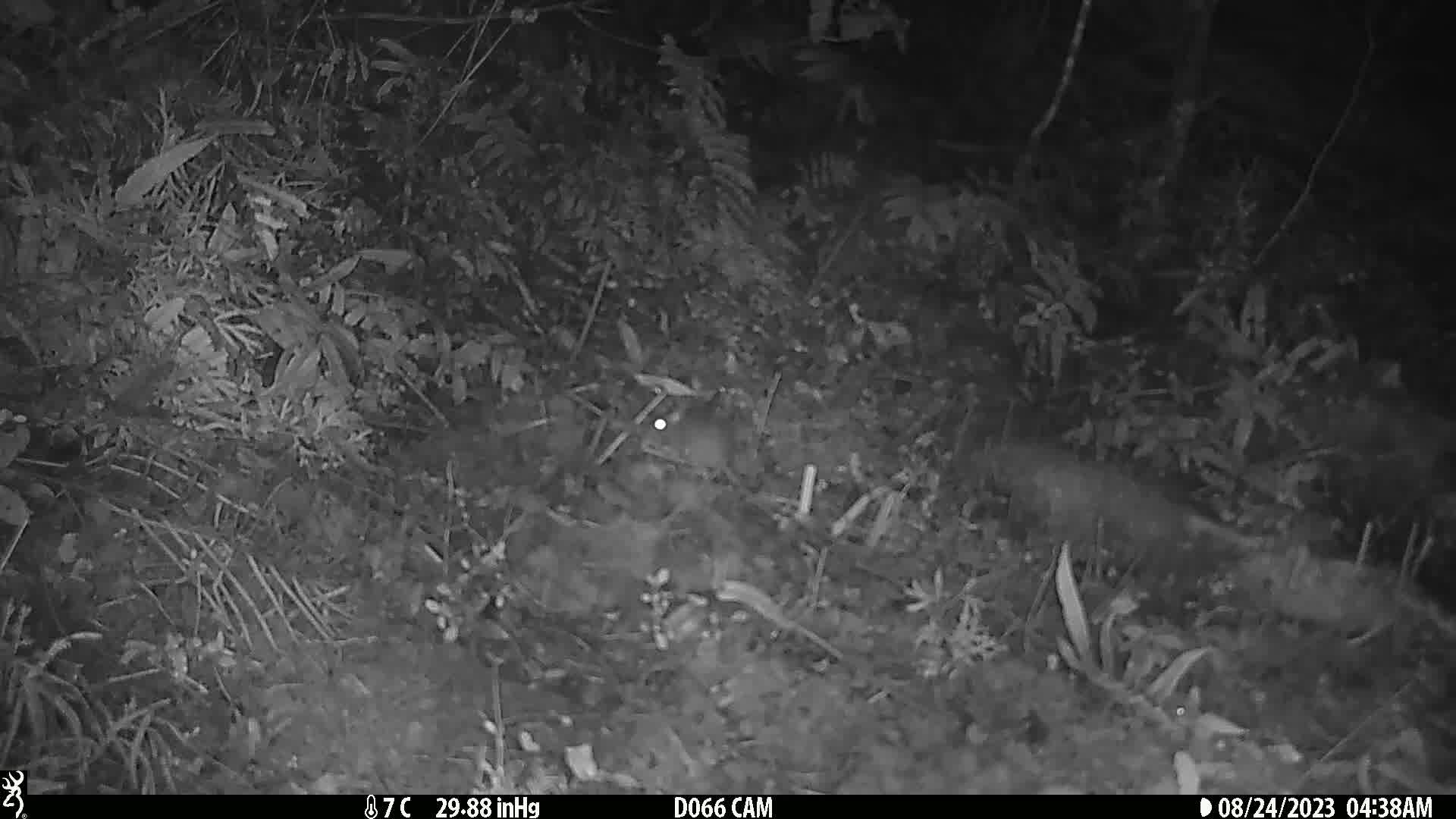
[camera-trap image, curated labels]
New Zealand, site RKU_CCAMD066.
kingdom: Animalia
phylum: Chordata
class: Mammalia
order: Rodentia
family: Muridae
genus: Rattus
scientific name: Rattus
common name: rat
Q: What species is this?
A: Rat (Rattus).